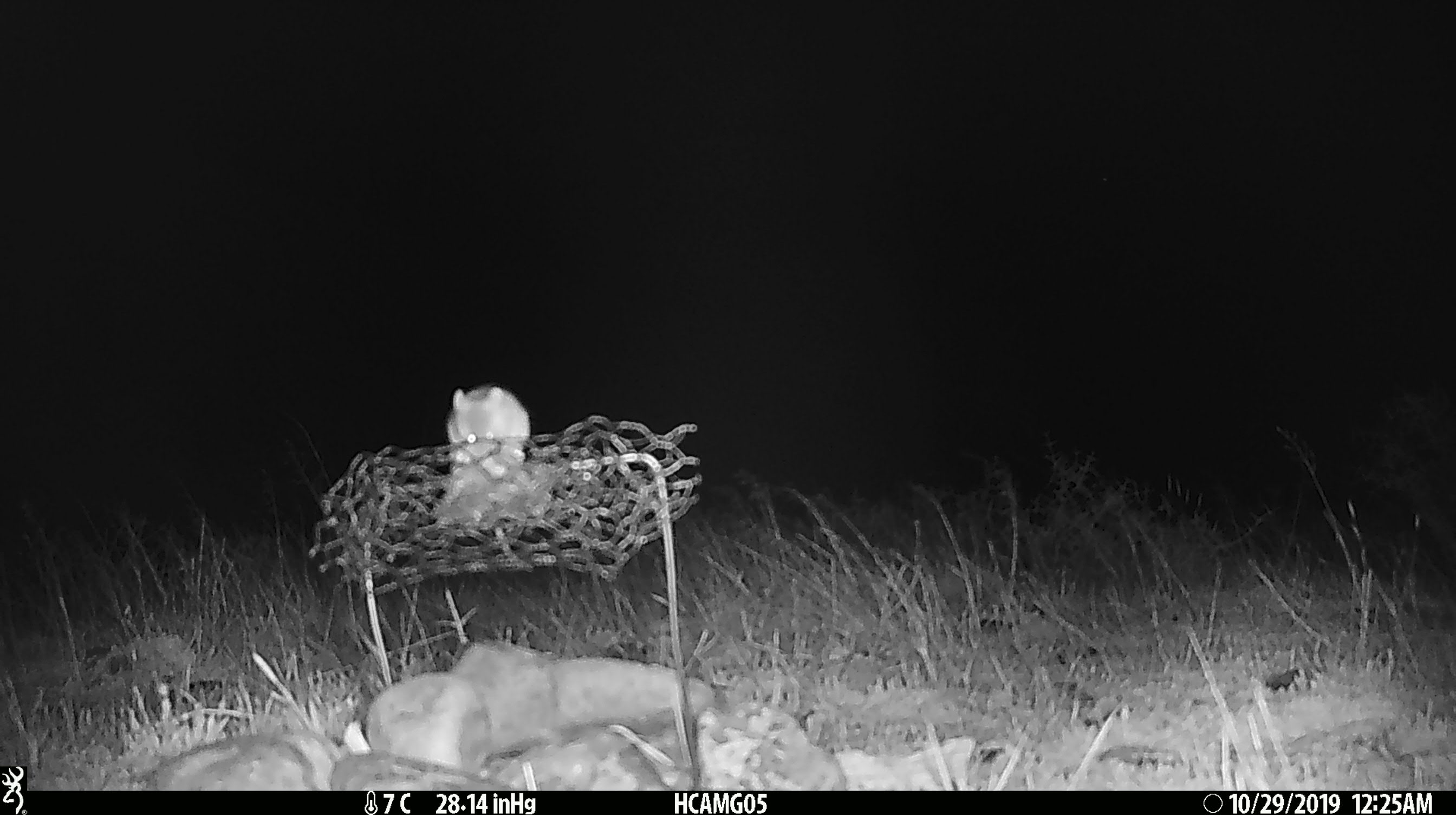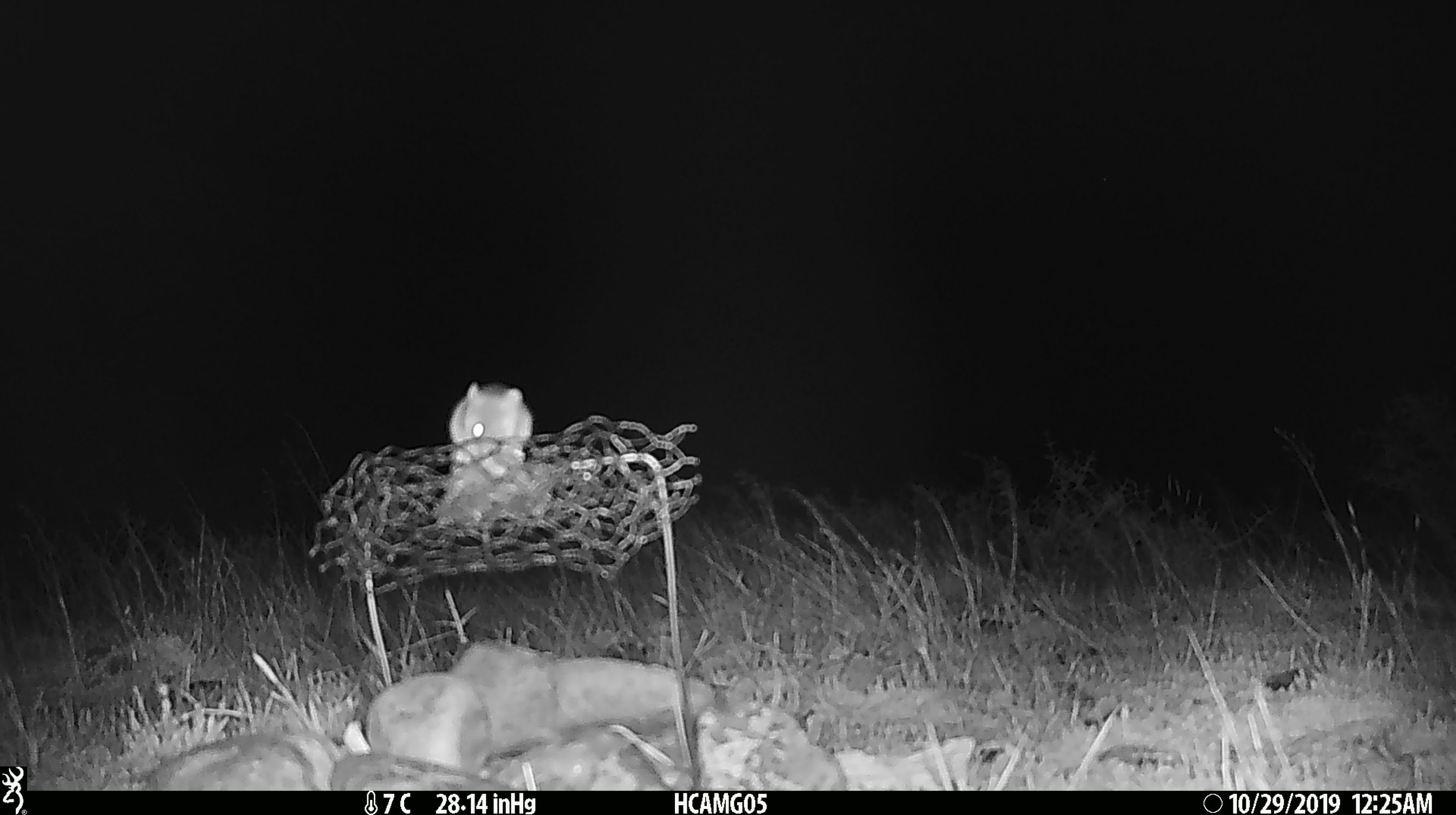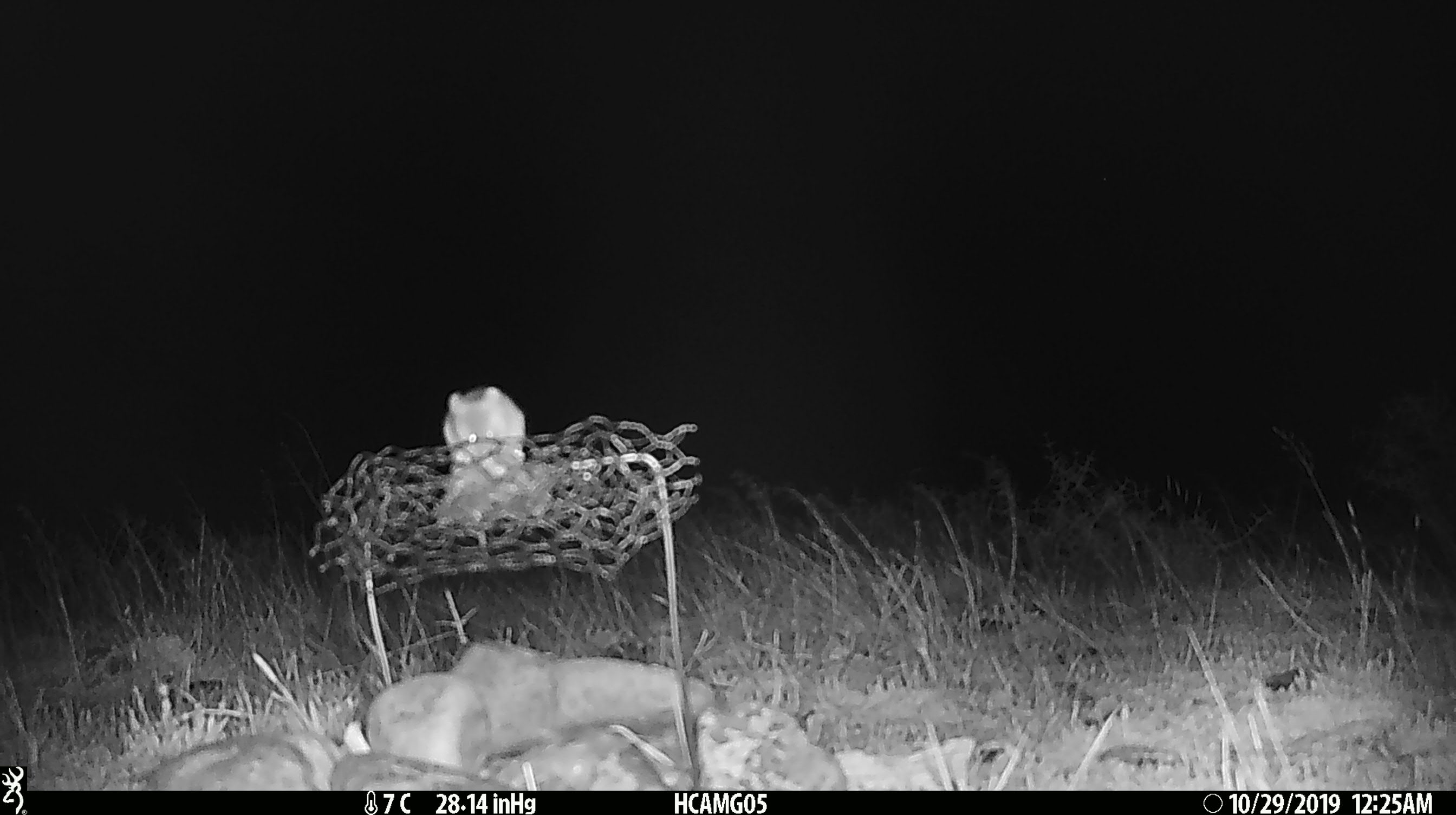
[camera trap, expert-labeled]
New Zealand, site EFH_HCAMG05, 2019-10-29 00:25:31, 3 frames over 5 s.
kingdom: Animalia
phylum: Chordata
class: Mammalia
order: Rodentia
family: Muridae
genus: Mus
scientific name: Mus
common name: mouse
Mouse (Mus).